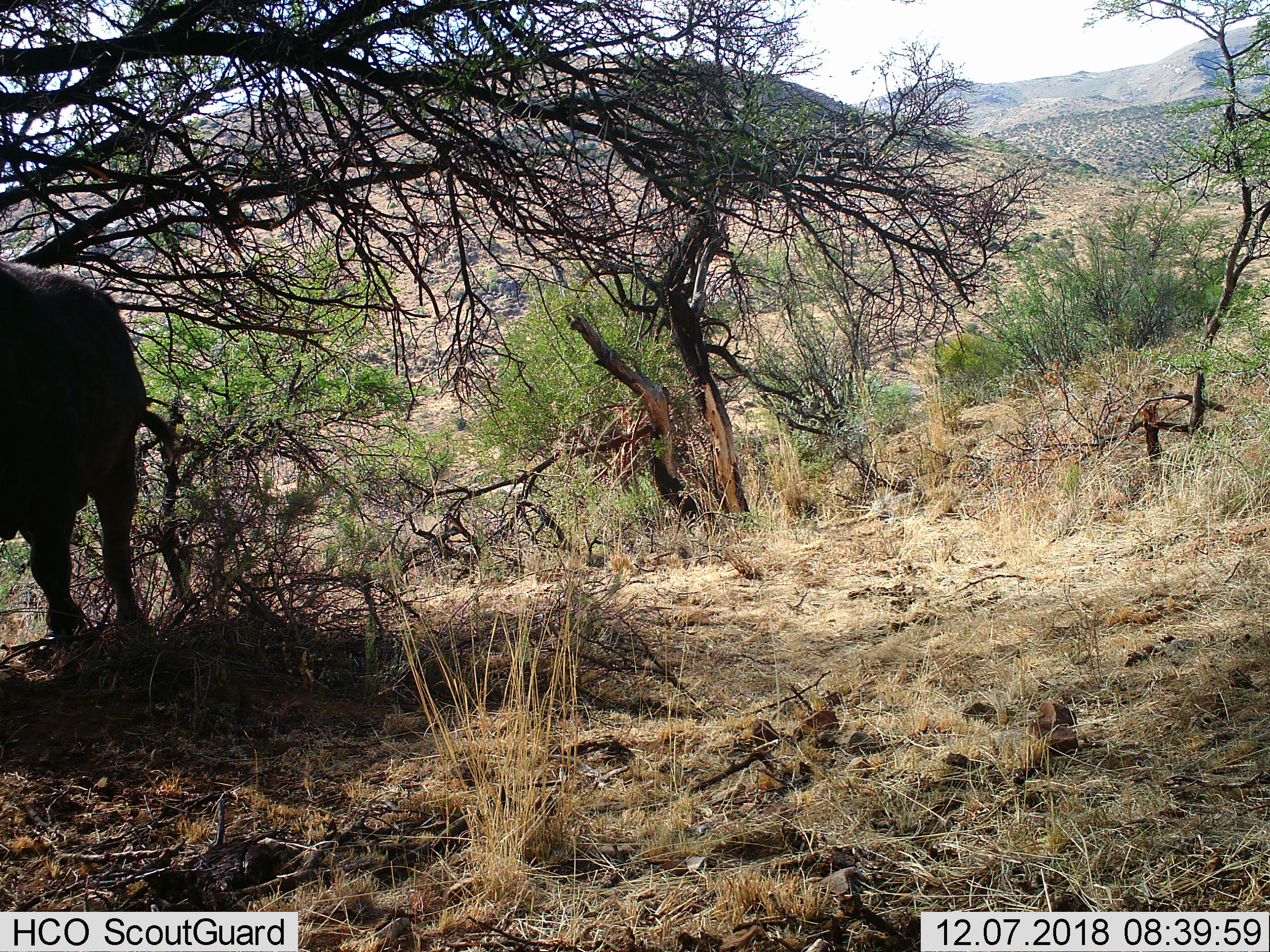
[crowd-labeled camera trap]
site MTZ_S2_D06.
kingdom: Animalia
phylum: Chordata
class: Mammalia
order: Artiodactyla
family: Bovidae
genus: Syncerus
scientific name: Syncerus caffer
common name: african buffalo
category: buffalo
Buffalo (african buffalo) (Syncerus caffer), count 1. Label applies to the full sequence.